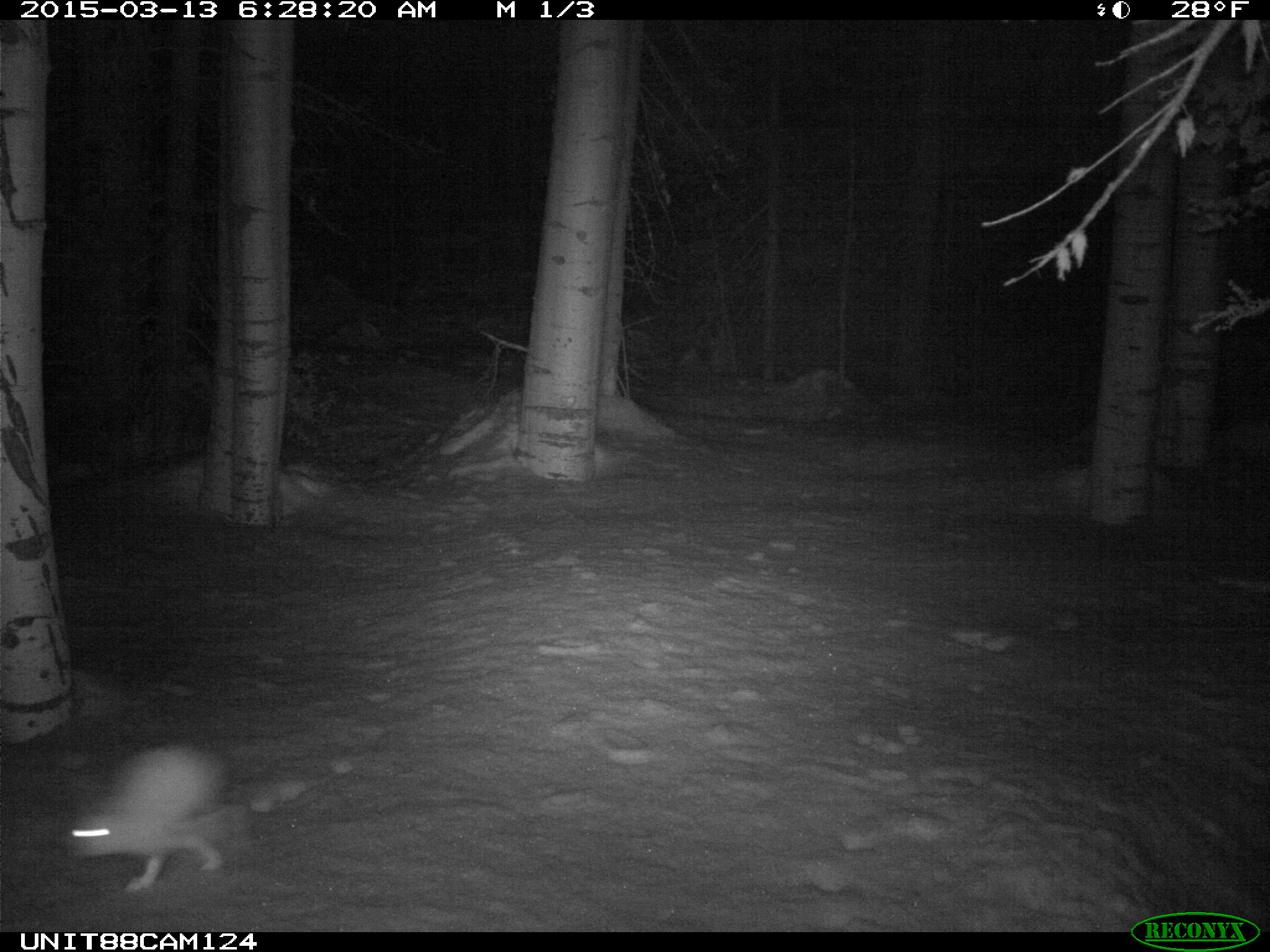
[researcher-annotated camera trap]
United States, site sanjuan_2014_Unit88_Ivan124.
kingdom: Animalia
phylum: Chordata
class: Mammalia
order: Lagomorpha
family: Leporidae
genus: Lepus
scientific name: Lepus americanus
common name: snowshoe hare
Lepus americanus (snowshoe hare).